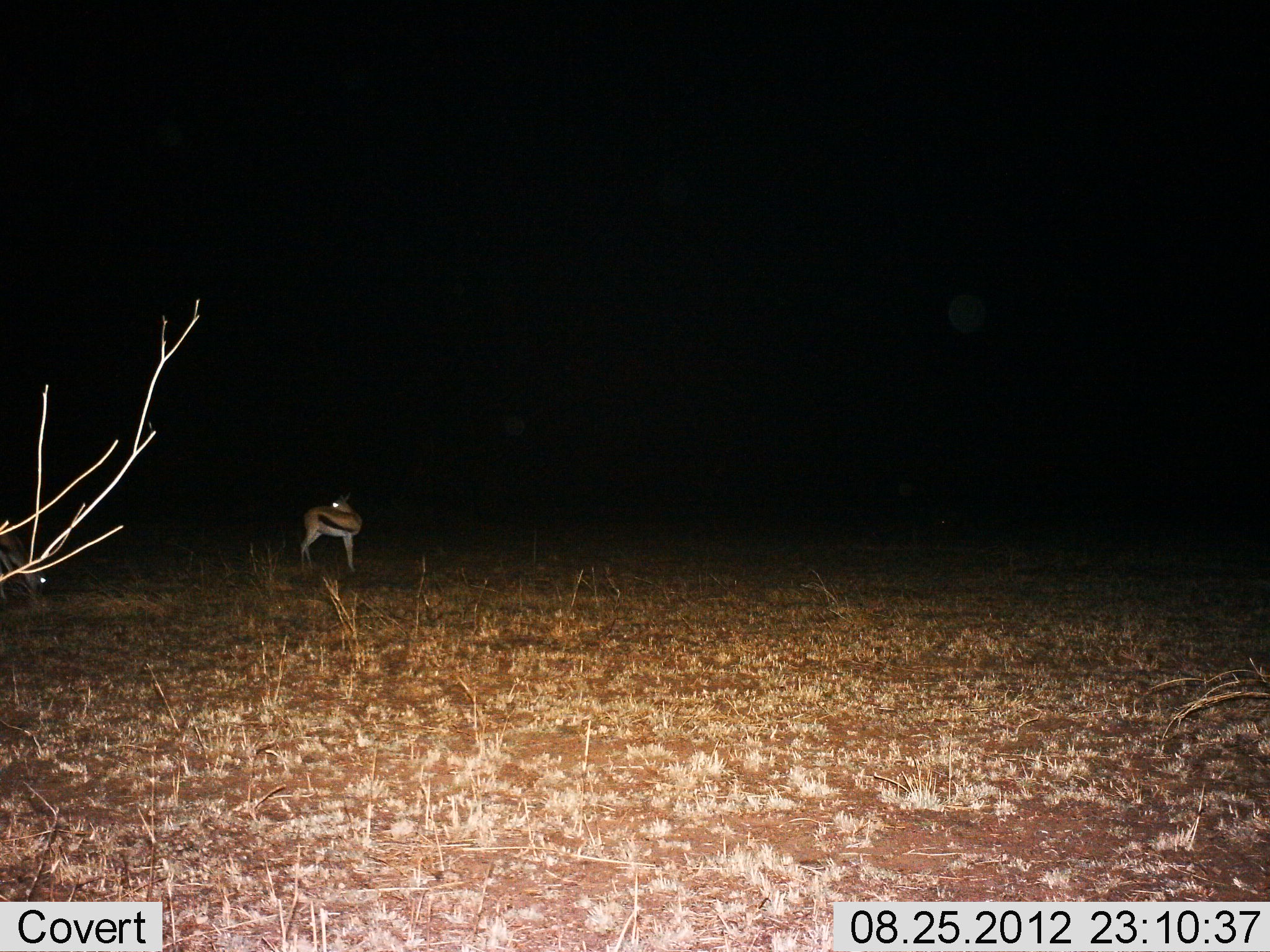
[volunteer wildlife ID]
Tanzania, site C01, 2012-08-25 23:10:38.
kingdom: Animalia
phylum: Chordata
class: Mammalia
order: Artiodactyla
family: Bovidae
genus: Eudorcas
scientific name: Eudorcas thomsonii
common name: thomson's gazelle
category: gazellethomsons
Gazellethomsons (thomson's gazelle) (Eudorcas thomsonii), count 1. Behavior (volunteer vote fractions): standing 100%, resting 0%, moving 0%, interacting 0%. Young present (vote fraction): 0%. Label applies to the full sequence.